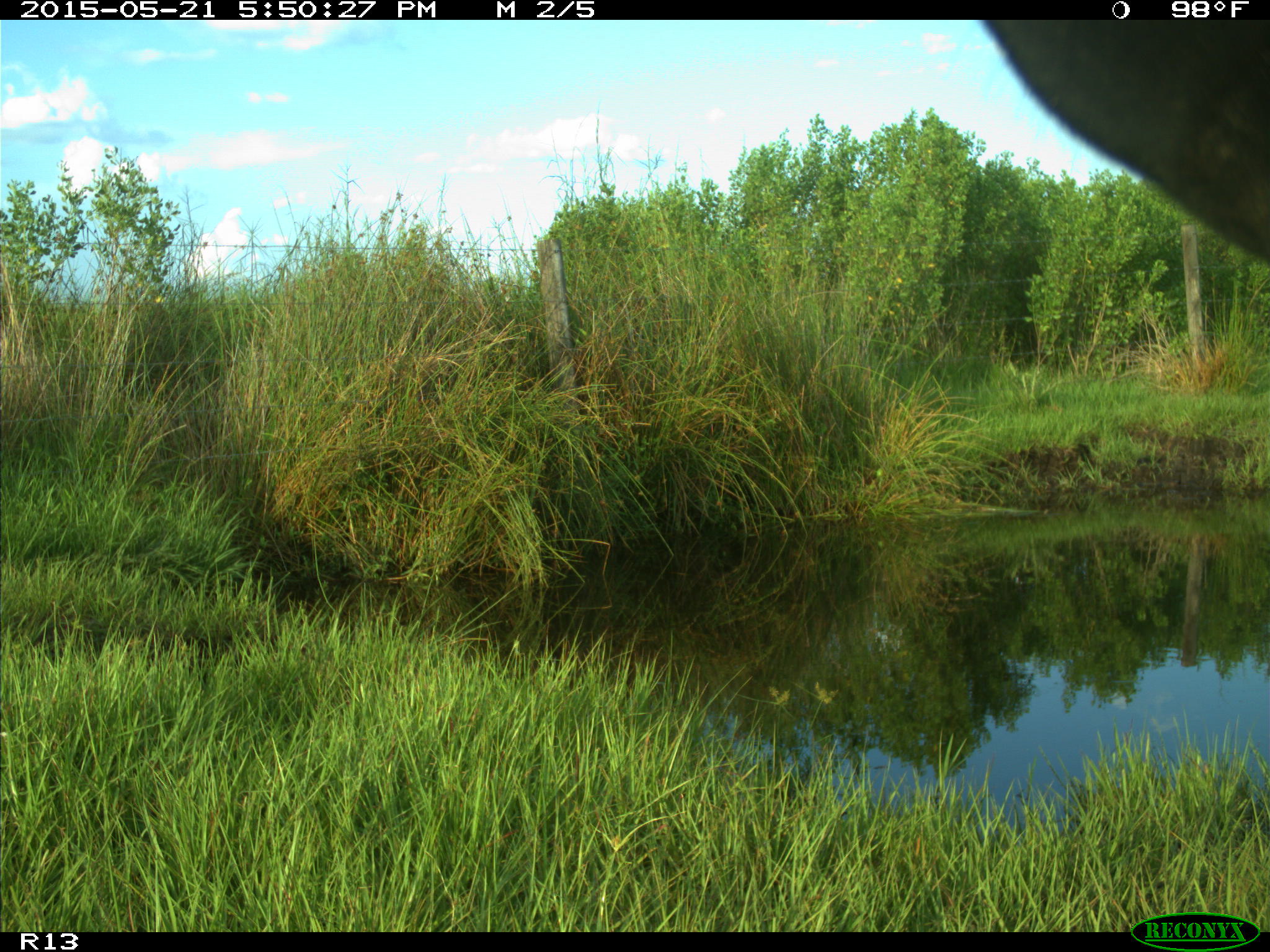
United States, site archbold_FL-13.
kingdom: Animalia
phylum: Chordata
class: Mammalia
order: Artiodactyla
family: Bovidae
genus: Bos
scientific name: Bos taurus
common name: domestic cow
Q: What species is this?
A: Bos taurus (domestic cow).